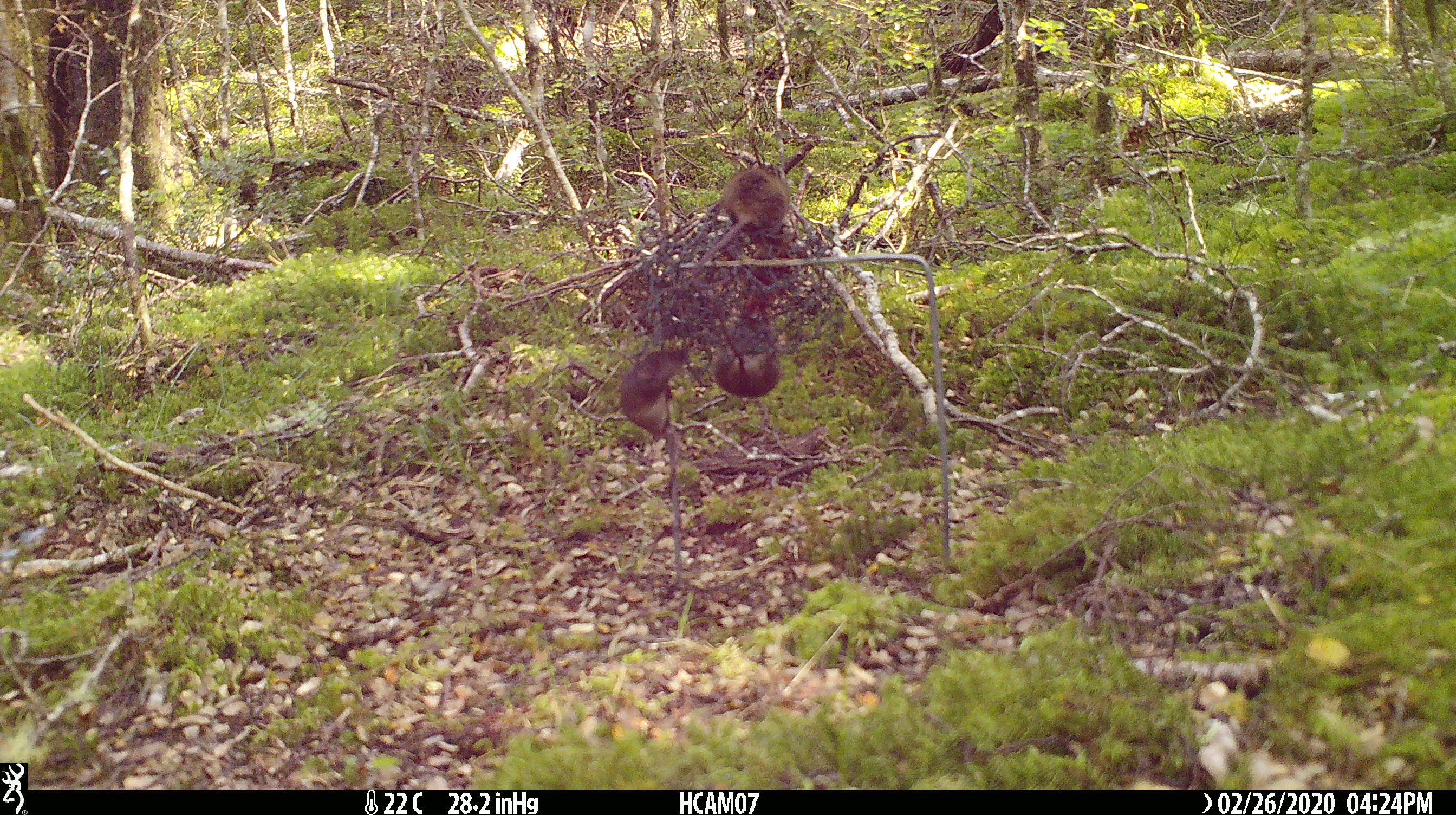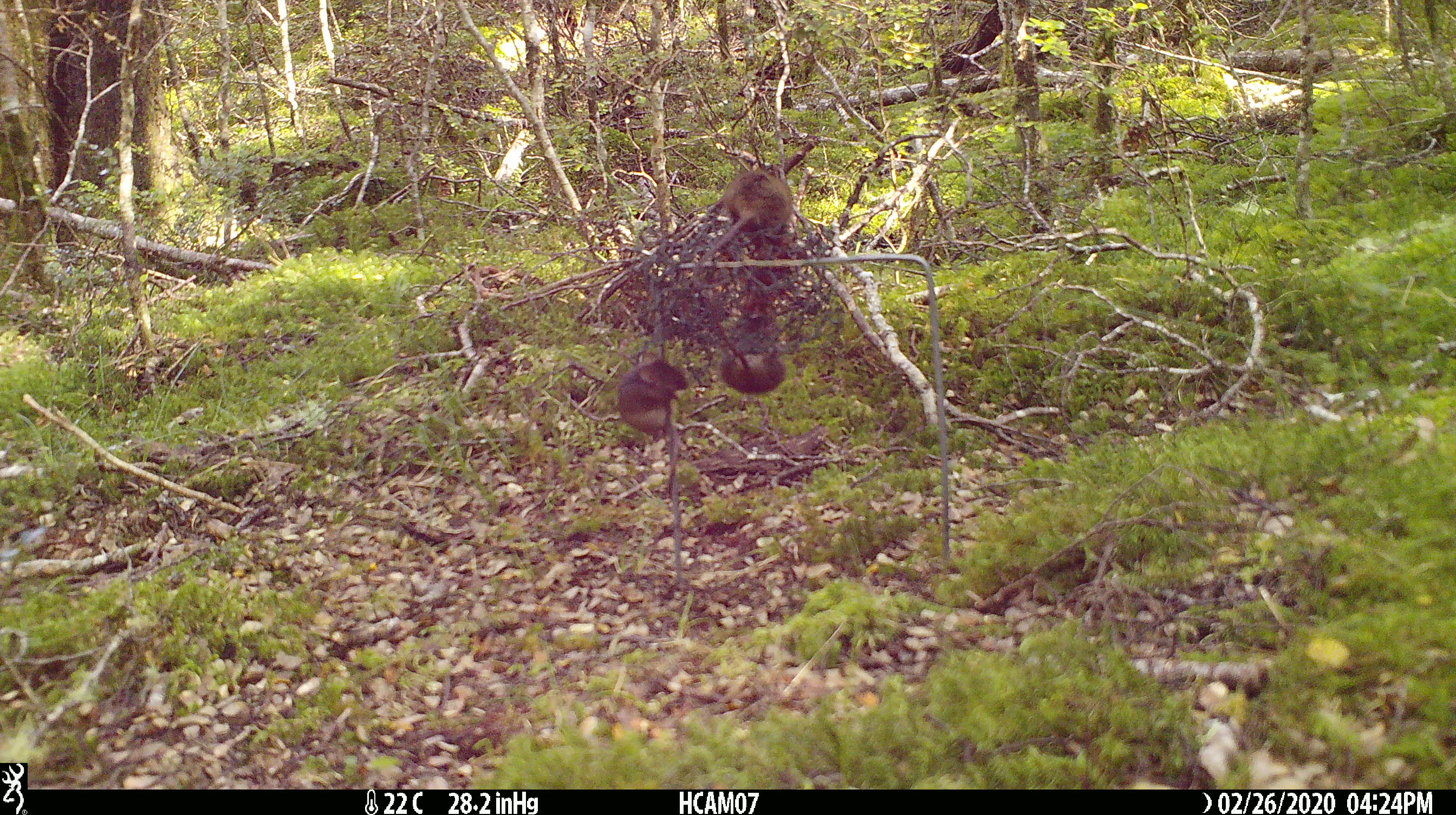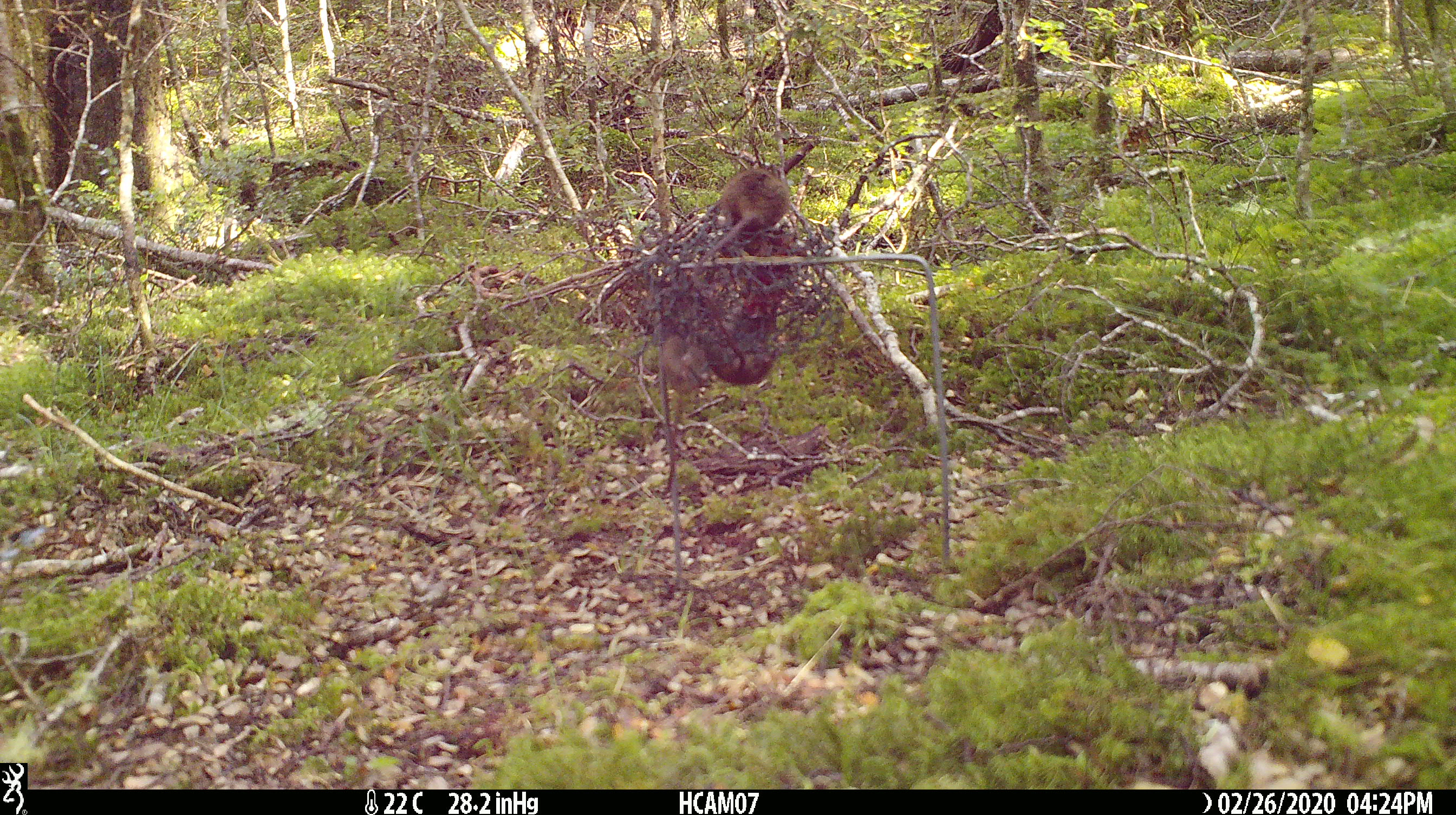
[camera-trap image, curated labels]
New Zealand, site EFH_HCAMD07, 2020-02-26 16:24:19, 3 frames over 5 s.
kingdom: Animalia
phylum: Chordata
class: Mammalia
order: Rodentia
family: Muridae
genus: Mus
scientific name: Mus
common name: mouse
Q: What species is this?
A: Mouse (Mus).